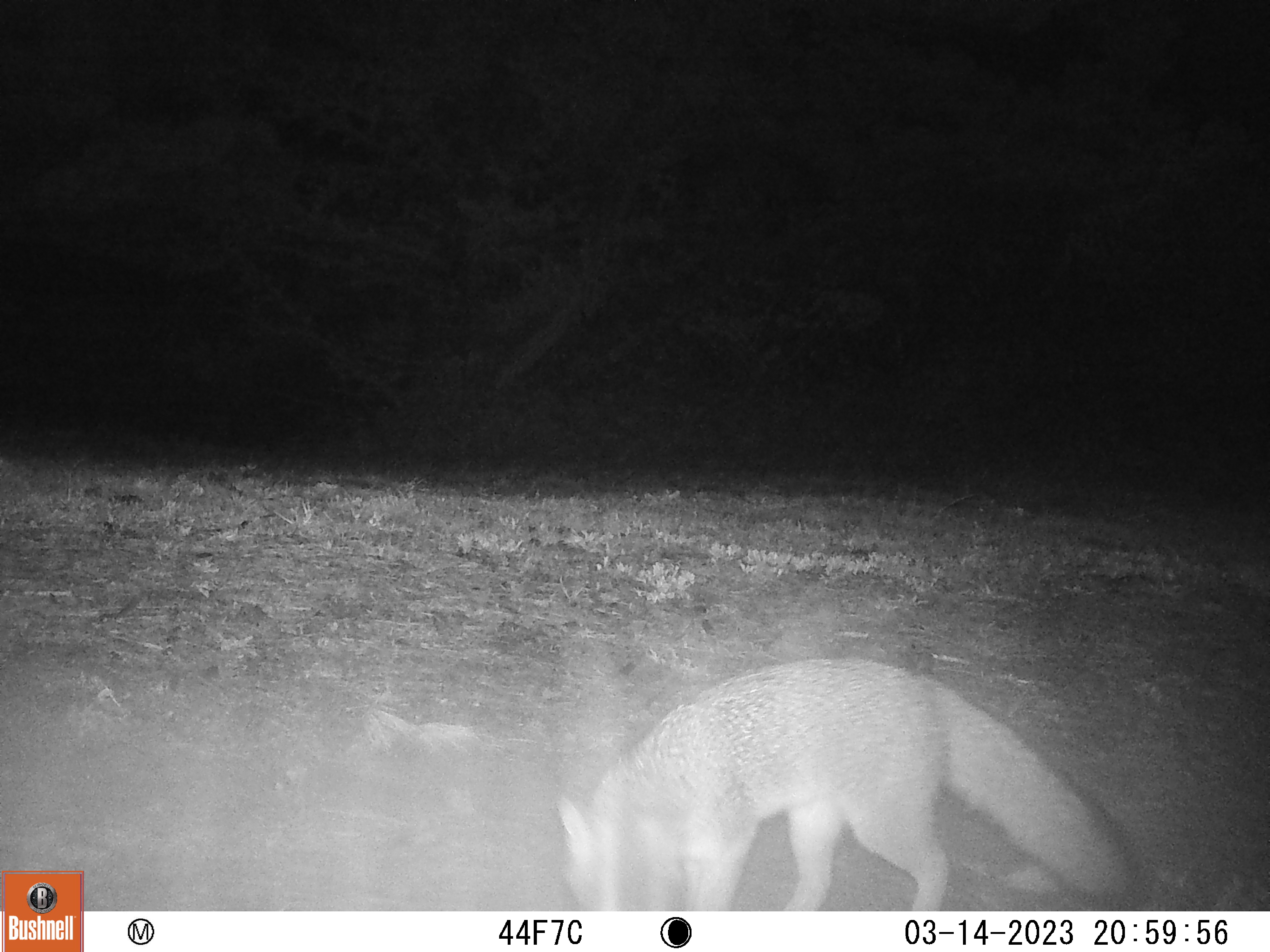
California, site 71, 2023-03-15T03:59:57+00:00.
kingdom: Animalia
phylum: Chordata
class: Mammalia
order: Carnivora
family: Canidae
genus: Urocyon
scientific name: Urocyon cinereoargenteus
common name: gray fox